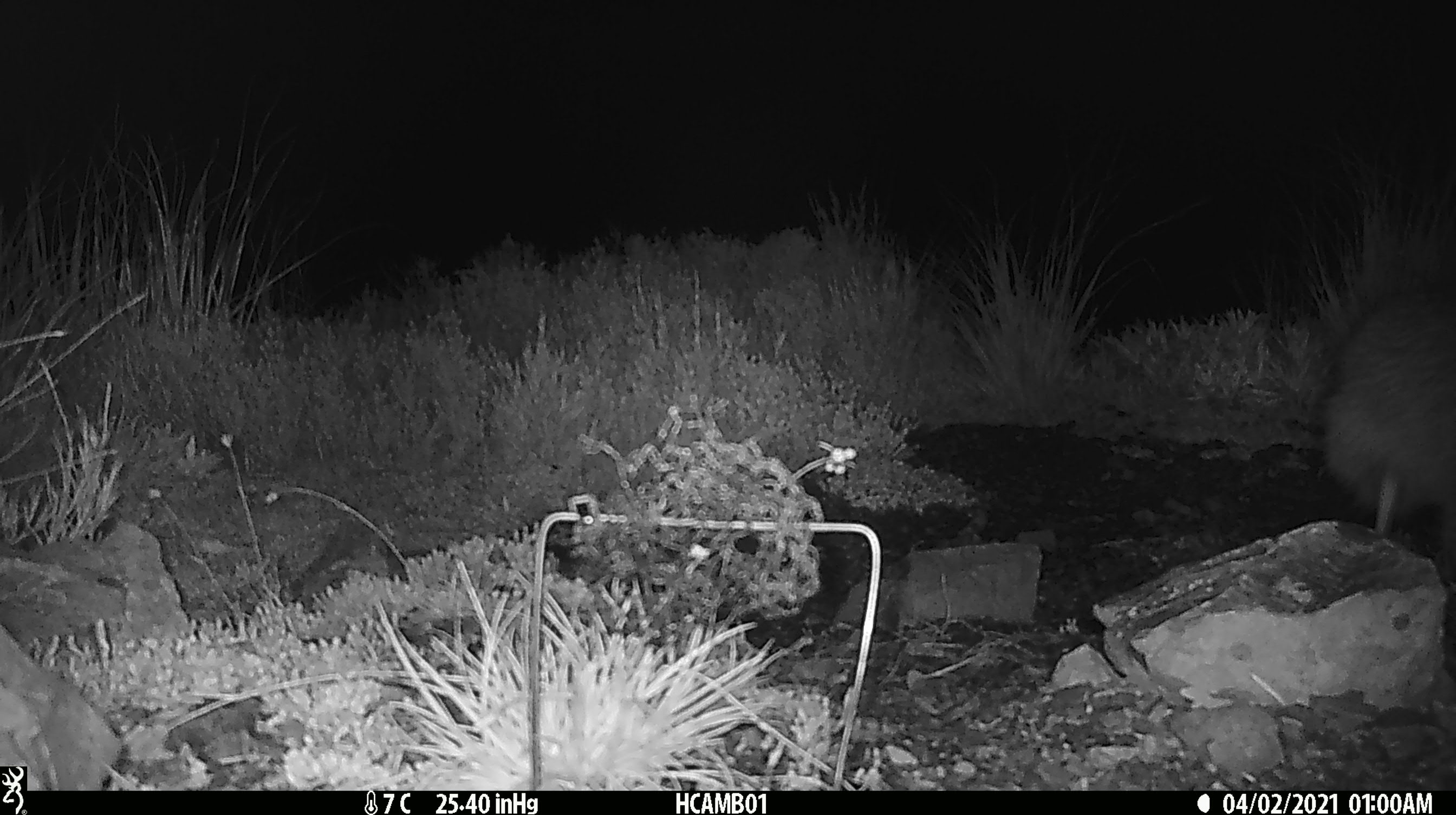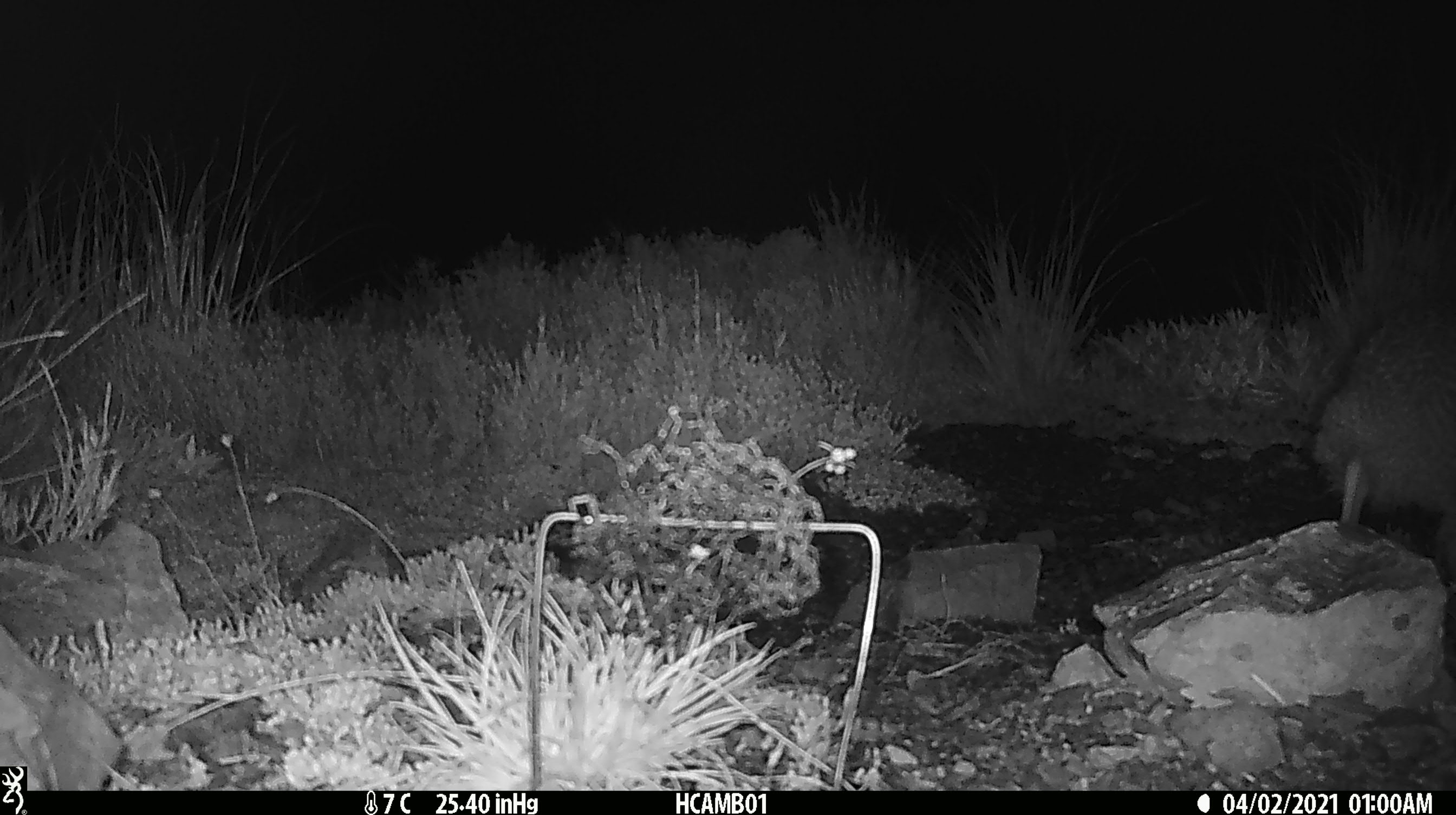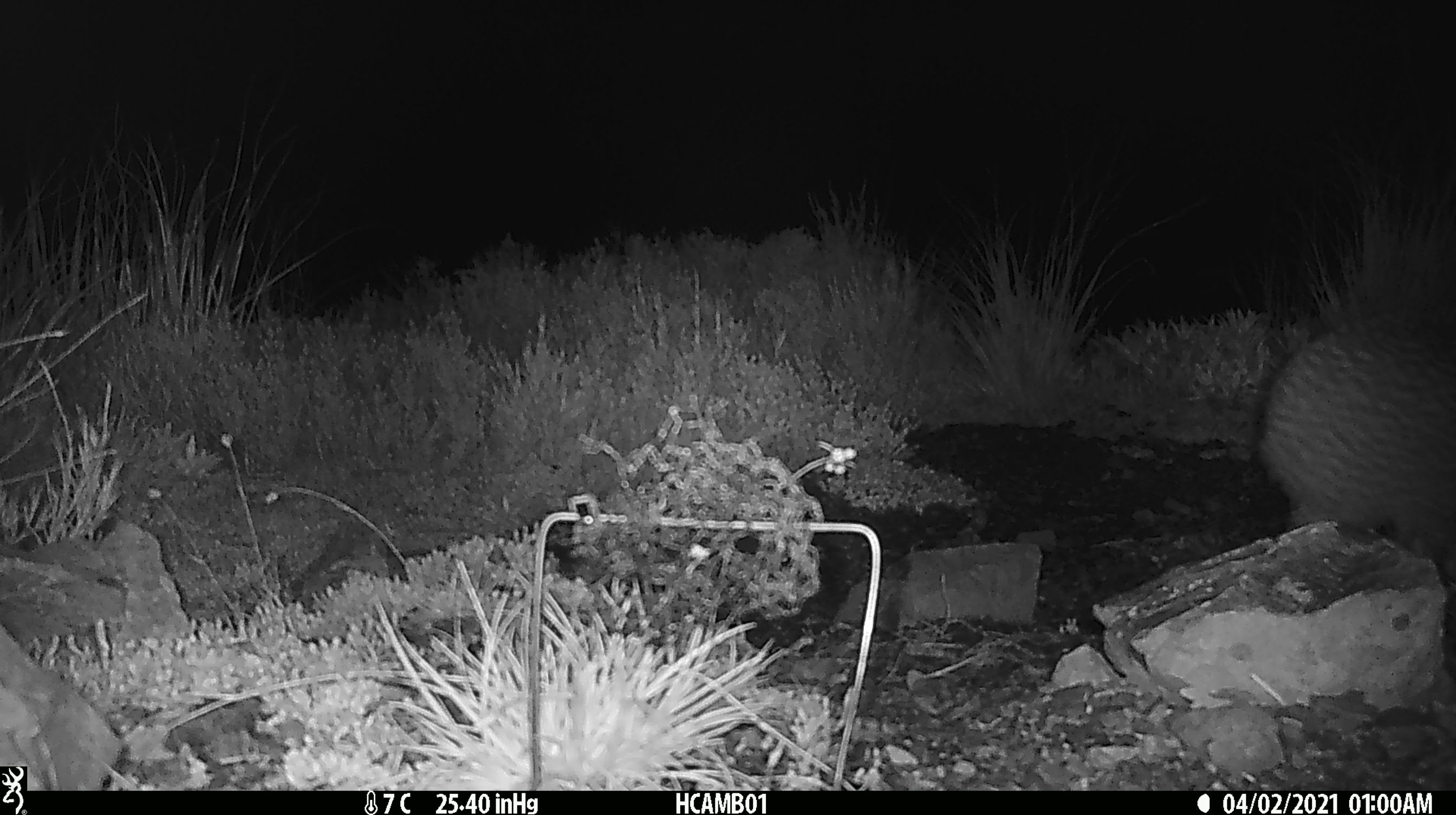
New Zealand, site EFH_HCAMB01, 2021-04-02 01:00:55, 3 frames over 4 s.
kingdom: Animalia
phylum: Chordata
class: Aves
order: Apterygiformes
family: Apterygidae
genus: Apteryx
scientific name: Apteryx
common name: kiwi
Kiwi (Apteryx).